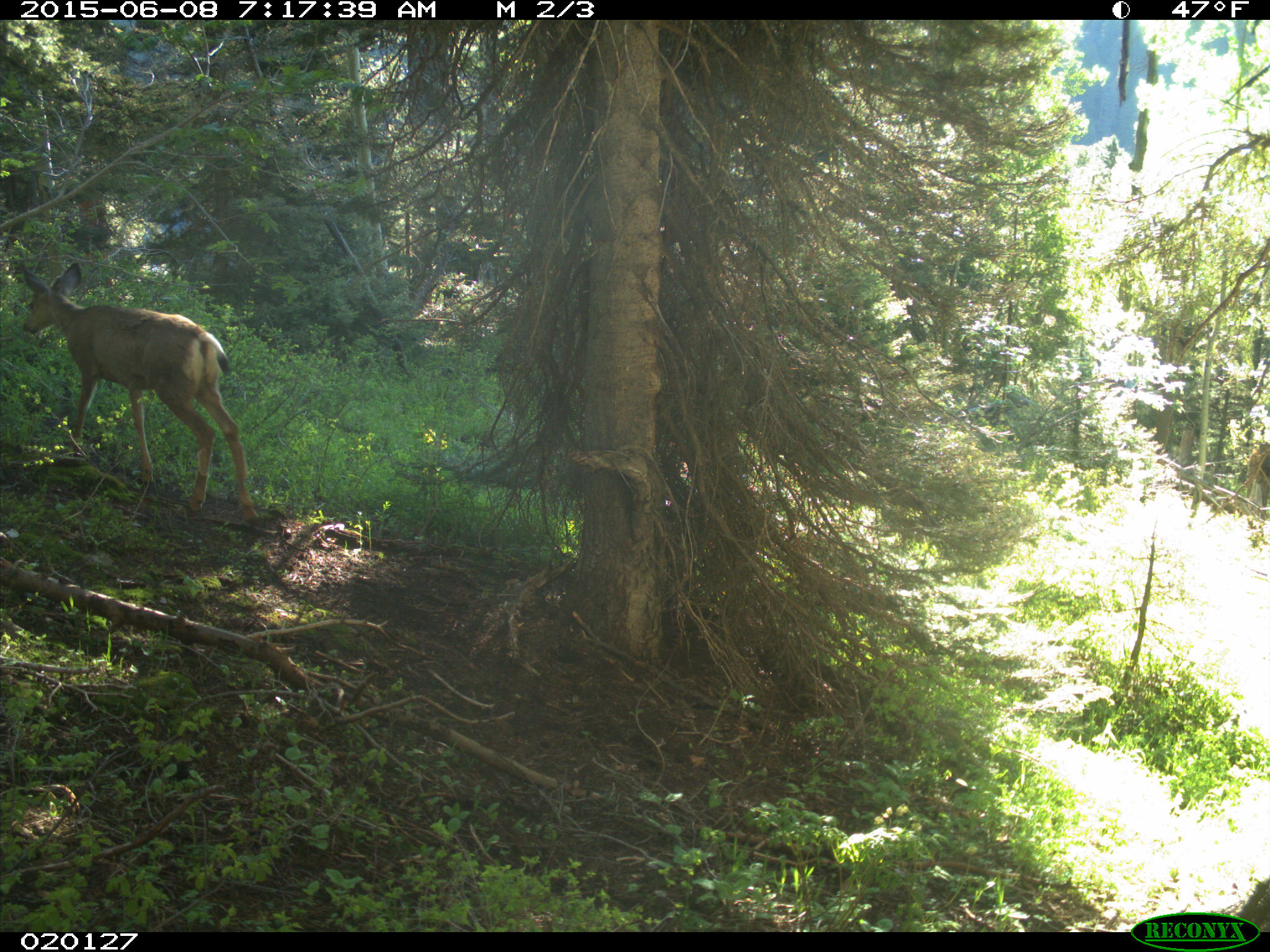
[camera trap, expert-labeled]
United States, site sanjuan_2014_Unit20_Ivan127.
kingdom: Animalia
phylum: Chordata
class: Mammalia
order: Artiodactyla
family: Cervidae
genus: Odocoileus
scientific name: Odocoileus hemionus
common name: mule deer